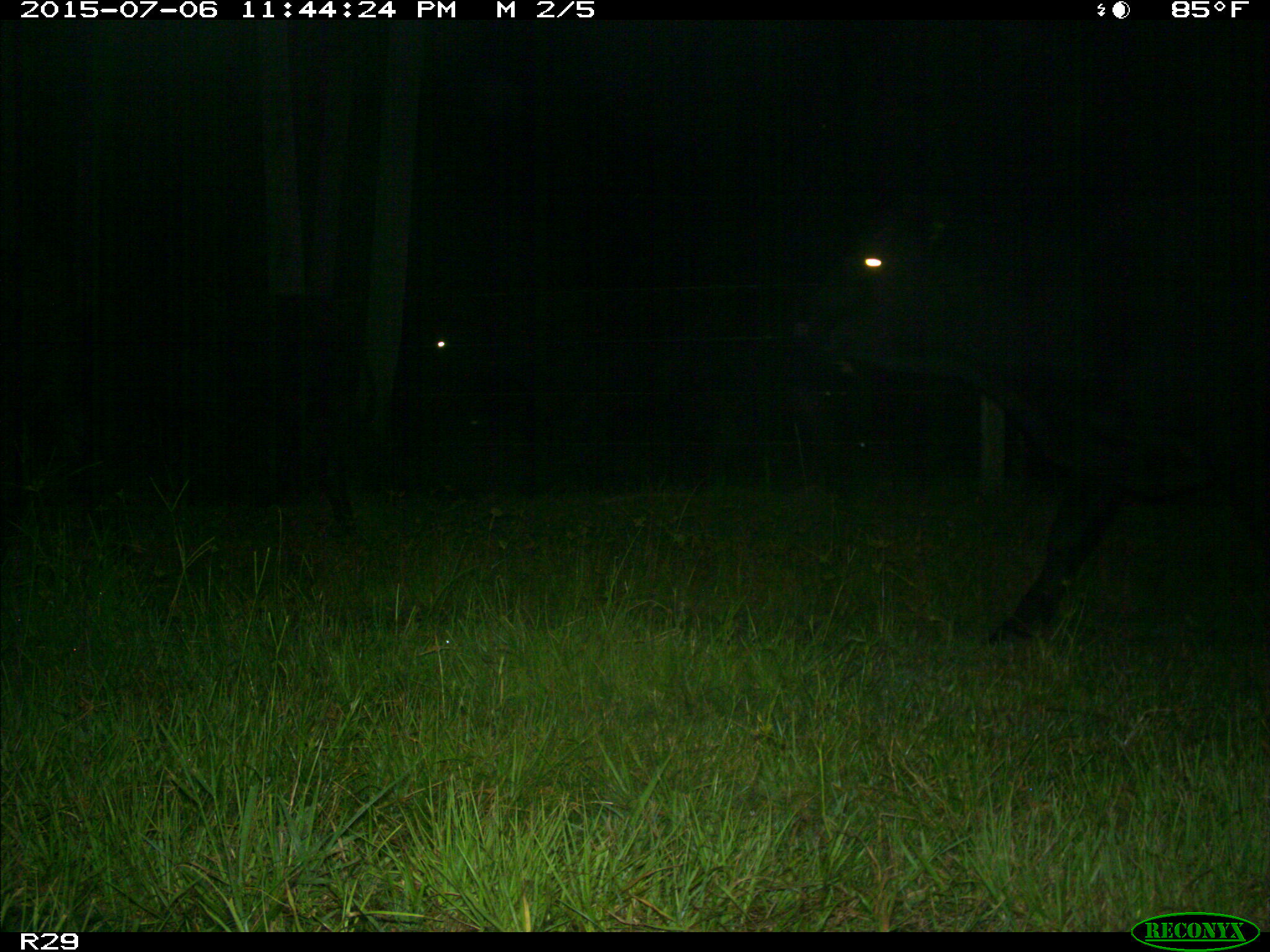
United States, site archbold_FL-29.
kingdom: Animalia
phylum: Chordata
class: Mammalia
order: Artiodactyla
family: Bovidae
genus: Bos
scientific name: Bos taurus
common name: domestic cow